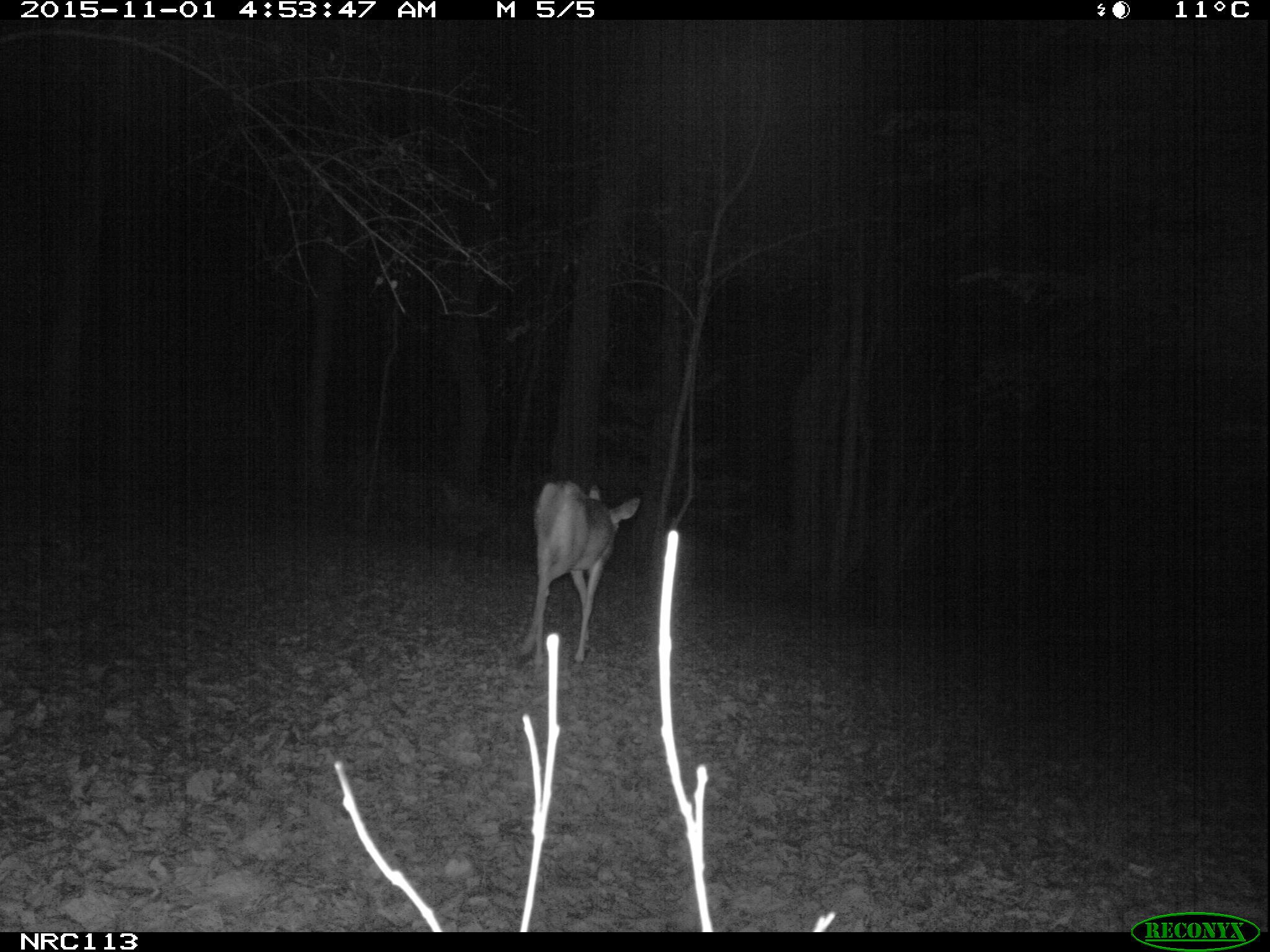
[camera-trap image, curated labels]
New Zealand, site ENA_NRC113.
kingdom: Animalia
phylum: Chordata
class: Mammalia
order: Artiodactyla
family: Cervidae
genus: Odocoileus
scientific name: Odocoileus virginianus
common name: white-tailed deer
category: white tailed deer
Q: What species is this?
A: White tailed deer (white-tailed deer) (Odocoileus virginianus).